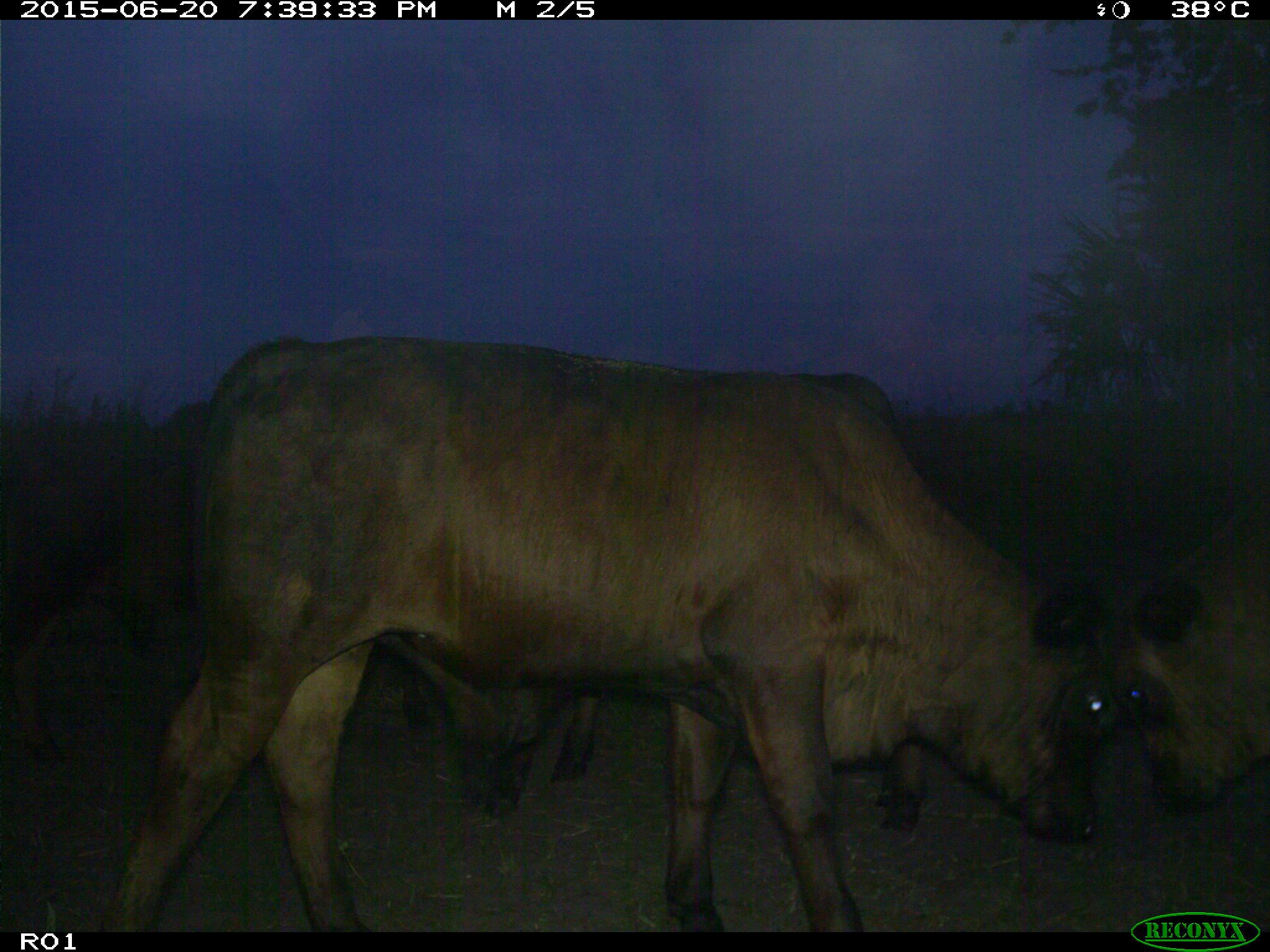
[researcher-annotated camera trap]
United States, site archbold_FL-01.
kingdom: Animalia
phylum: Chordata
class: Mammalia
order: Artiodactyla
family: Bovidae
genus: Bos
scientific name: Bos taurus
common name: domestic cow